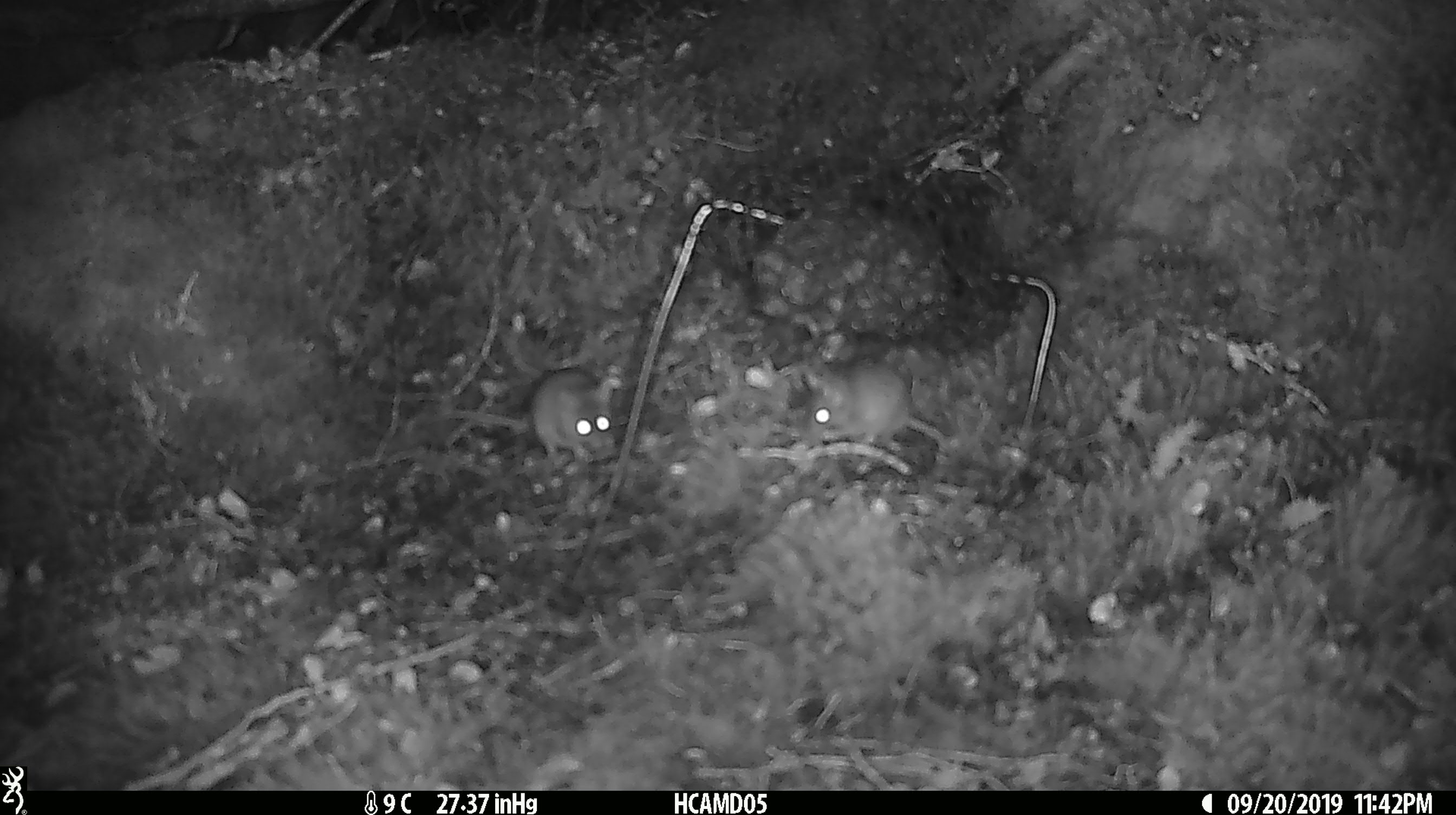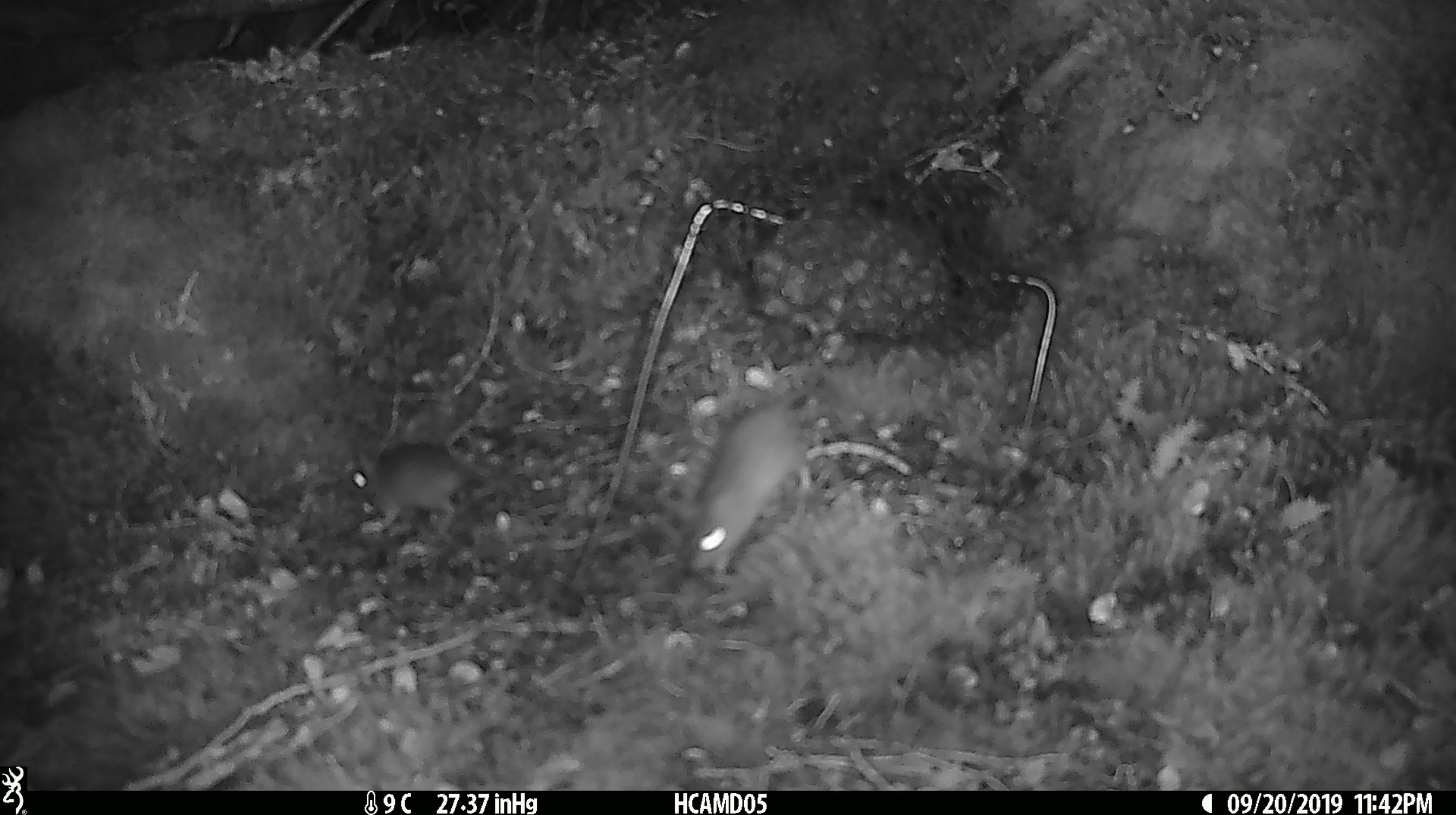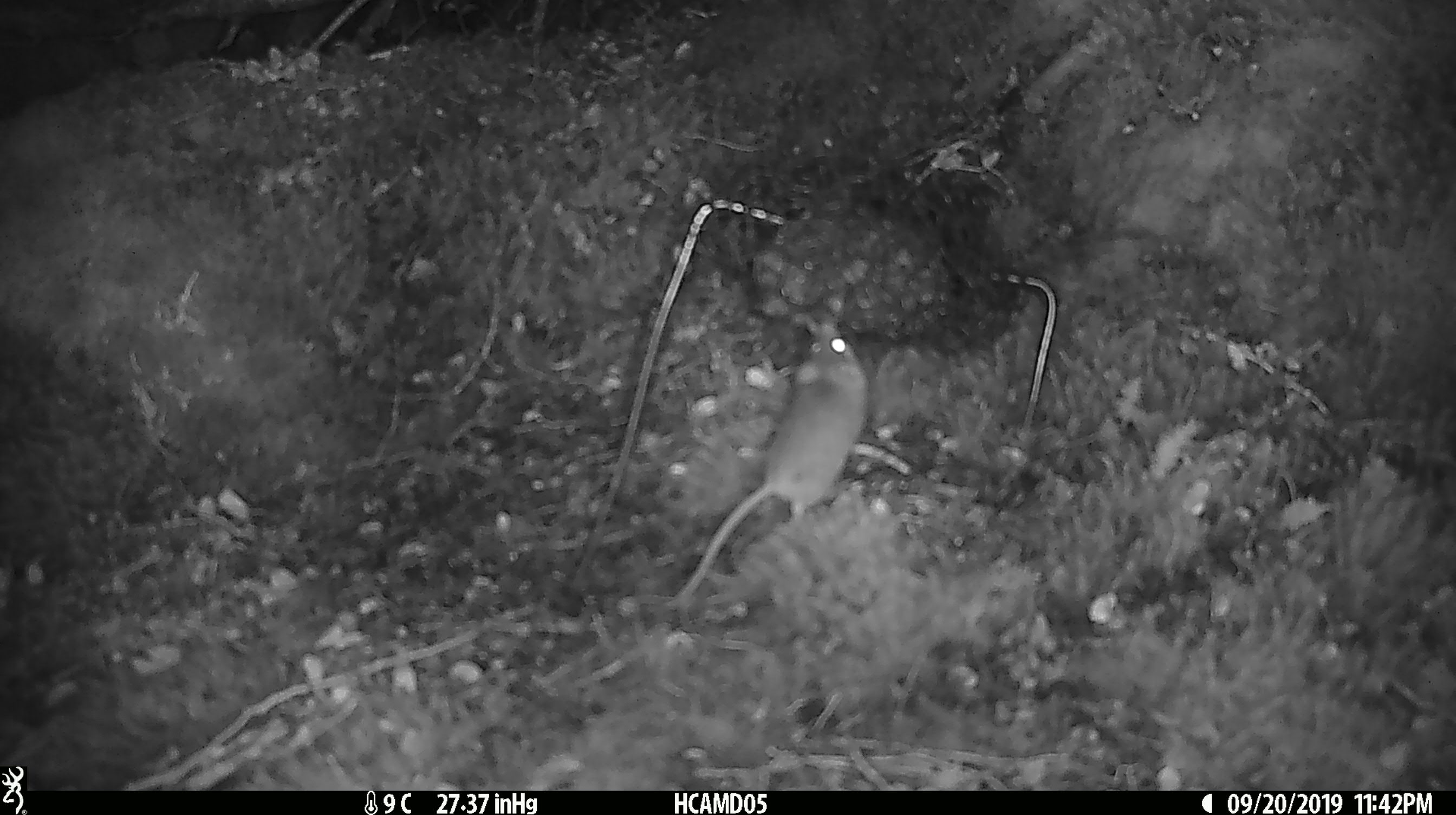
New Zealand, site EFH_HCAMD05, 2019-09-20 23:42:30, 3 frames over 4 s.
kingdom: Animalia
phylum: Chordata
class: Mammalia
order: Rodentia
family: Muridae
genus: Mus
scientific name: Mus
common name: mouse